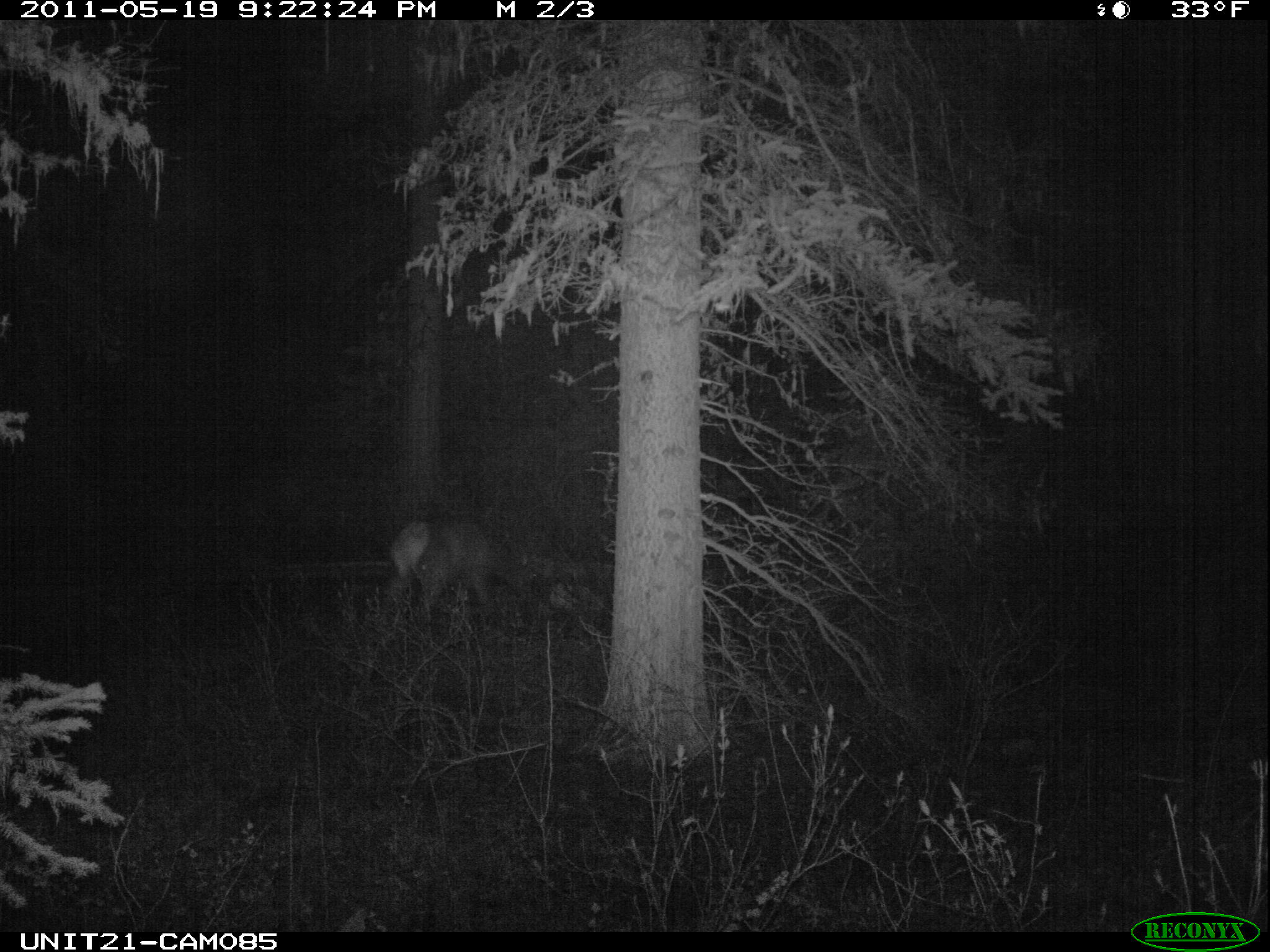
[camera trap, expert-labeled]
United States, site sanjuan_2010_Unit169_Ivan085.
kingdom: Animalia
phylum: Chordata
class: Mammalia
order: Artiodactyla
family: Cervidae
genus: Cervus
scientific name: Cervus elaphus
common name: red deer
Cervus elaphus (red deer).